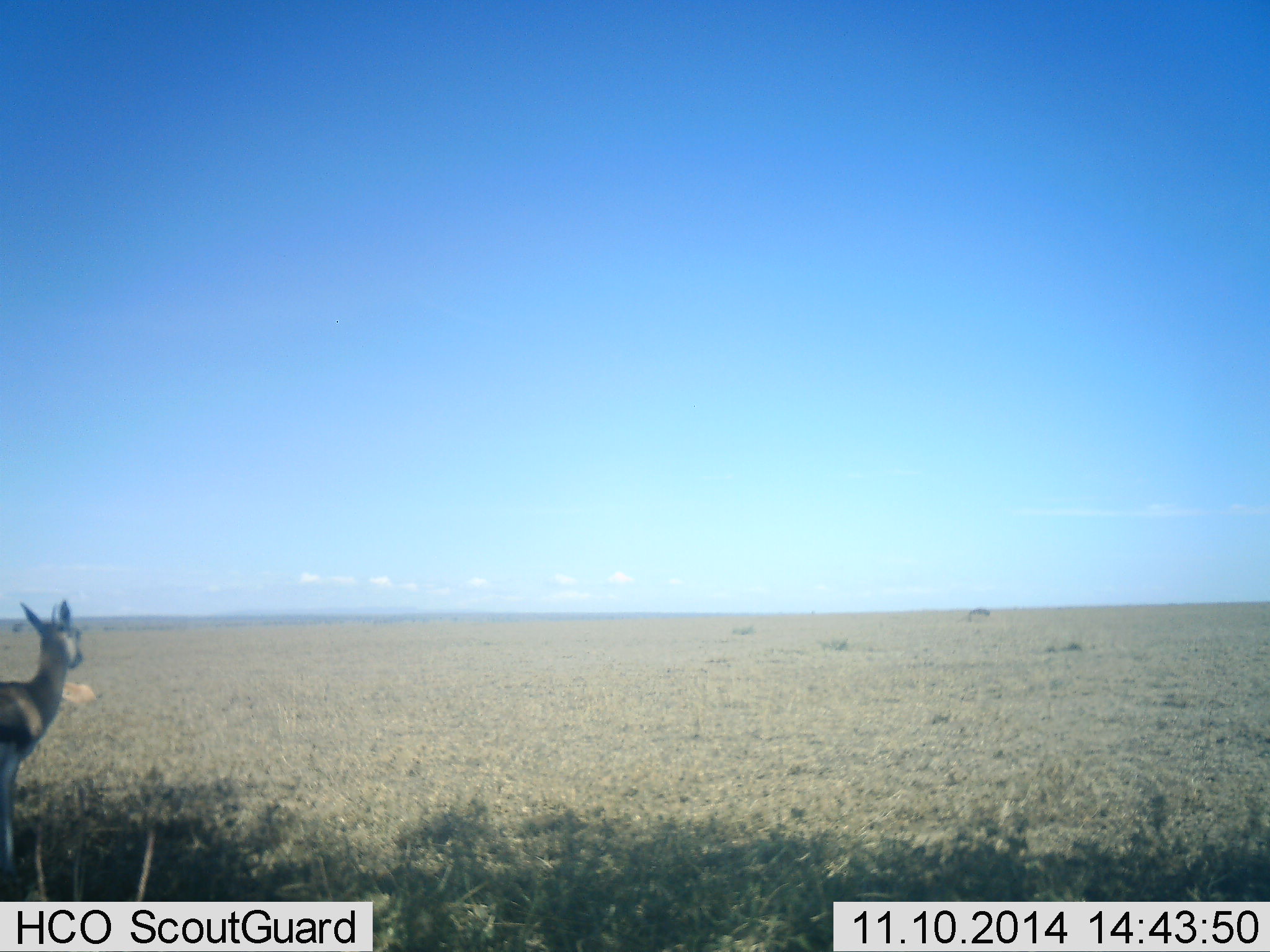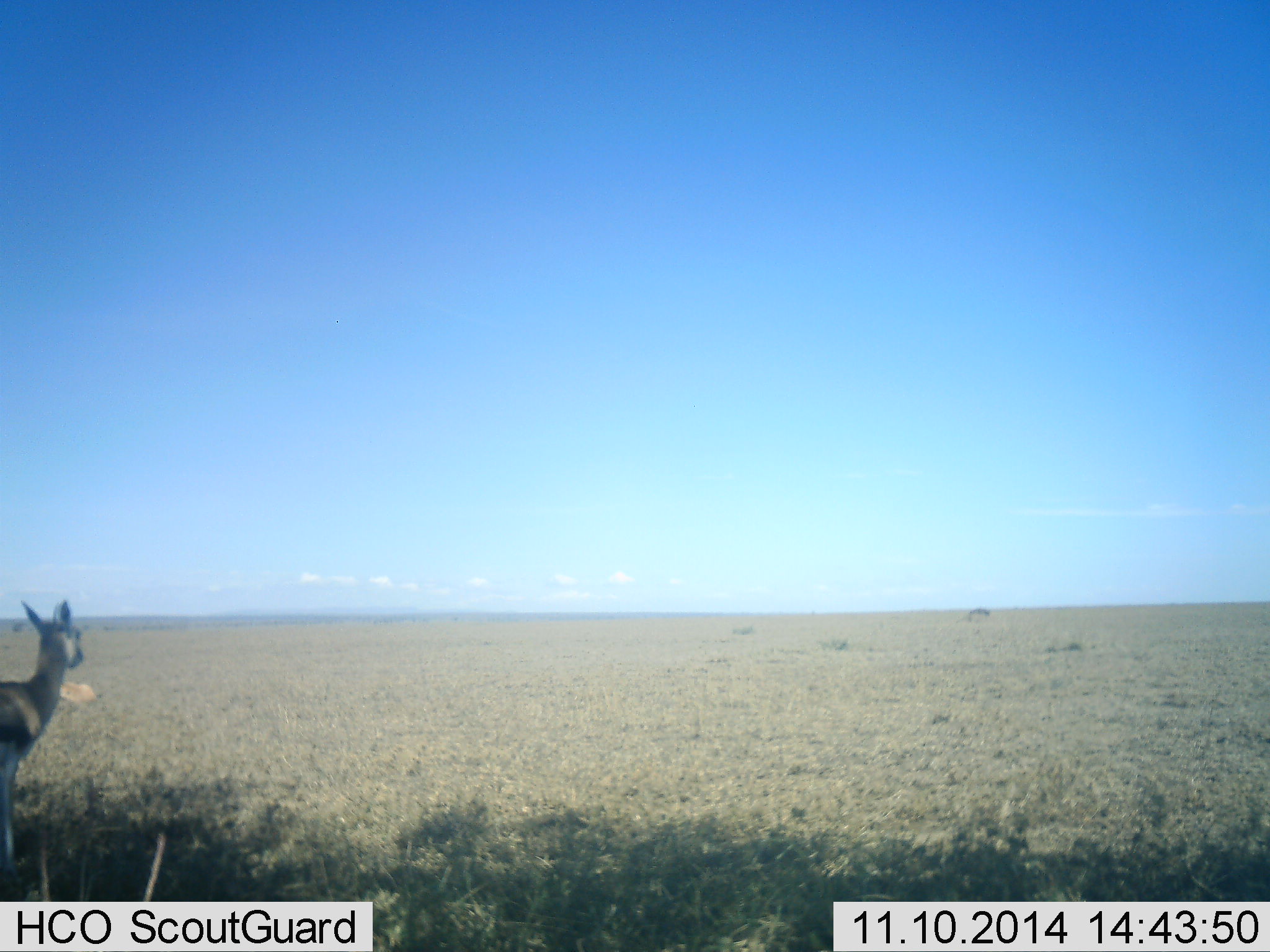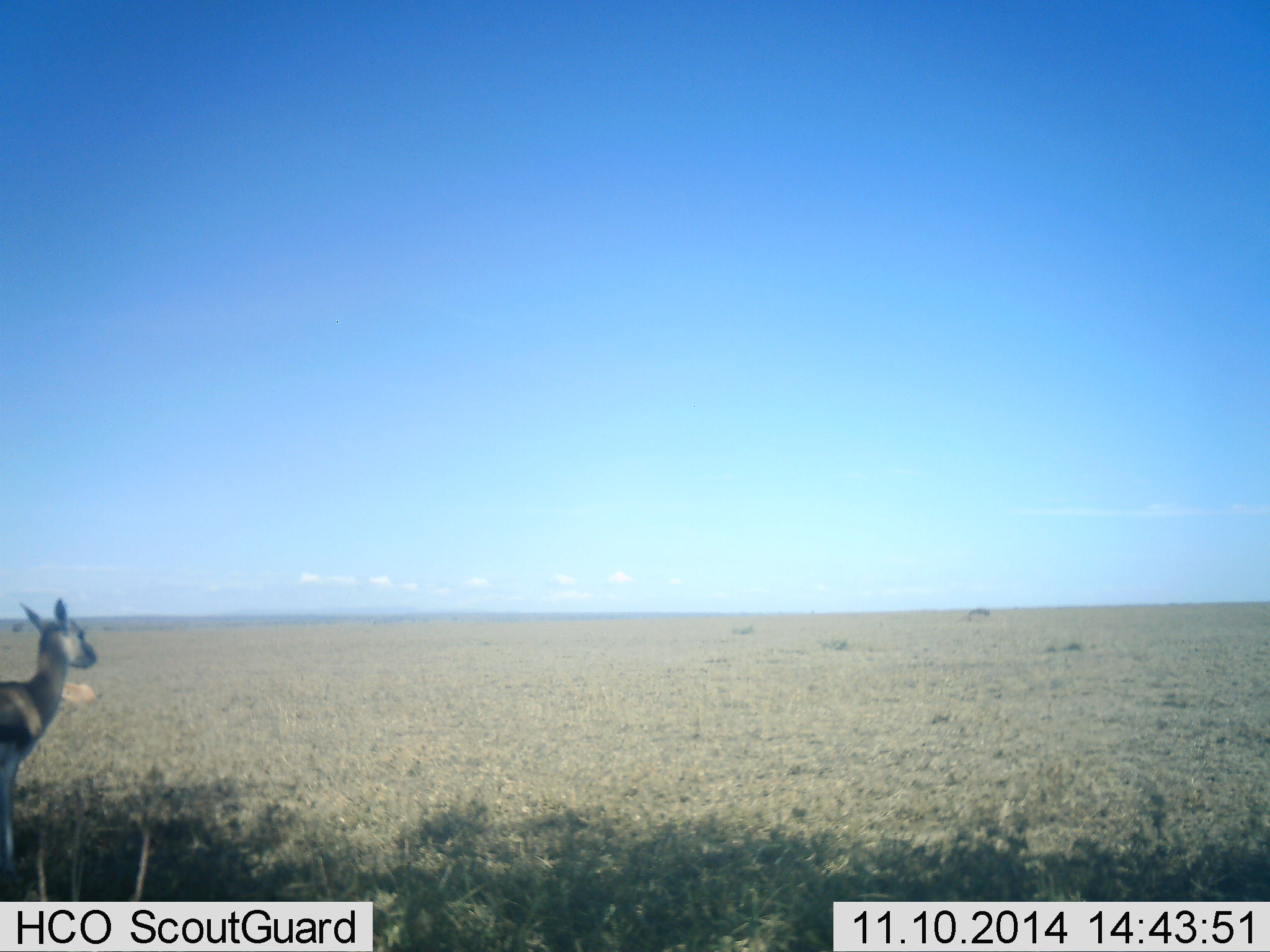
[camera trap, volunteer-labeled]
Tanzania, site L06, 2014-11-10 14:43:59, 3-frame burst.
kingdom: Animalia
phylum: Chordata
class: Mammalia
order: Artiodactyla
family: Bovidae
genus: Eudorcas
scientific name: Eudorcas thomsonii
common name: thomson's gazelle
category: gazellethomsons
Gazellethomsons (thomson's gazelle) (Eudorcas thomsonii), count 2. Behavior (volunteer vote fractions): standing 100%, resting 20%, moving 0%, interacting 0%. Young present (vote fraction): 0%. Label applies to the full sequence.